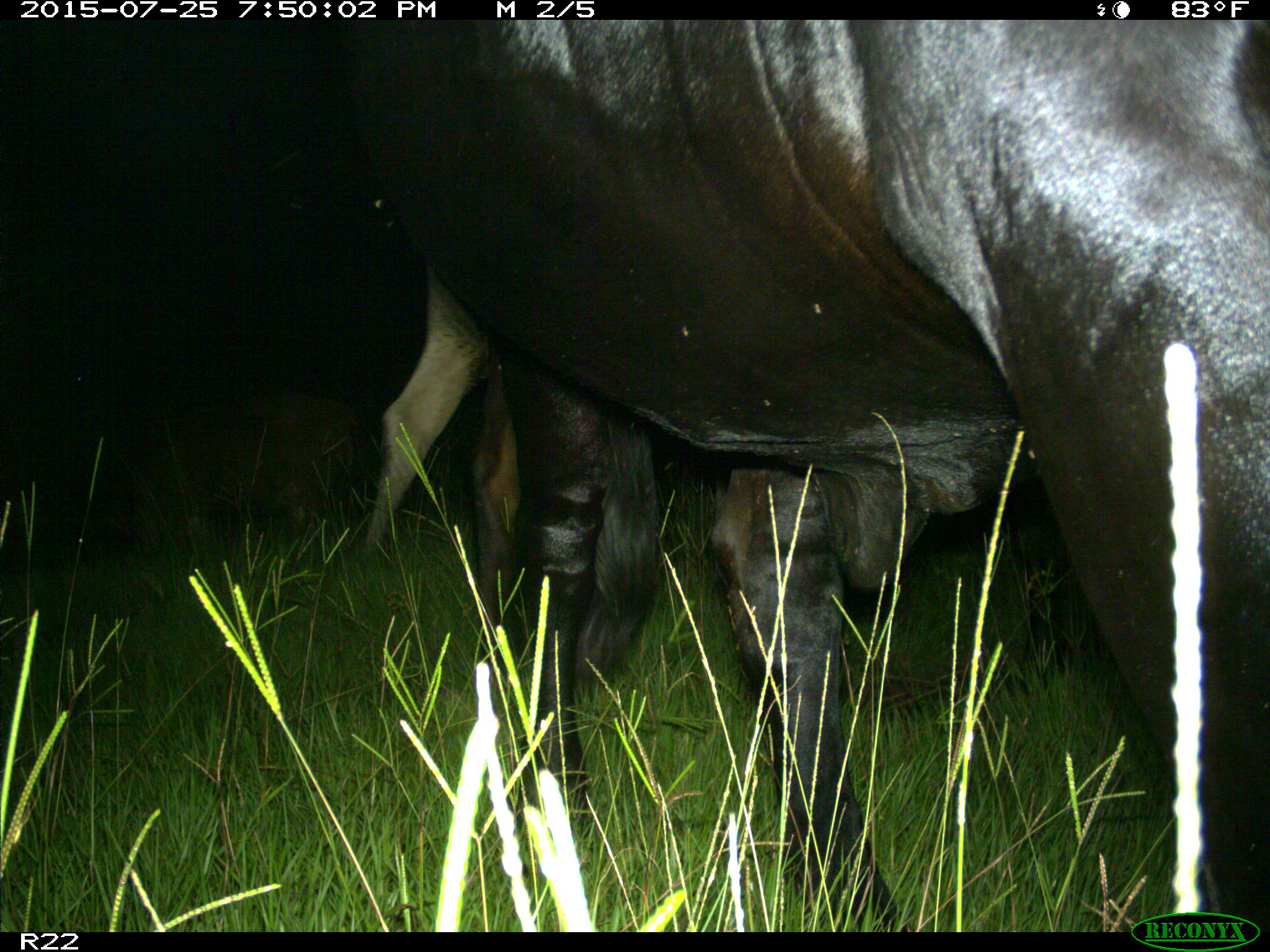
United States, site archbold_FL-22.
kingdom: Animalia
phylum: Chordata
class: Mammalia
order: Artiodactyla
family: Bovidae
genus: Bos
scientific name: Bos taurus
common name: domestic cow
Bos taurus (domestic cow).